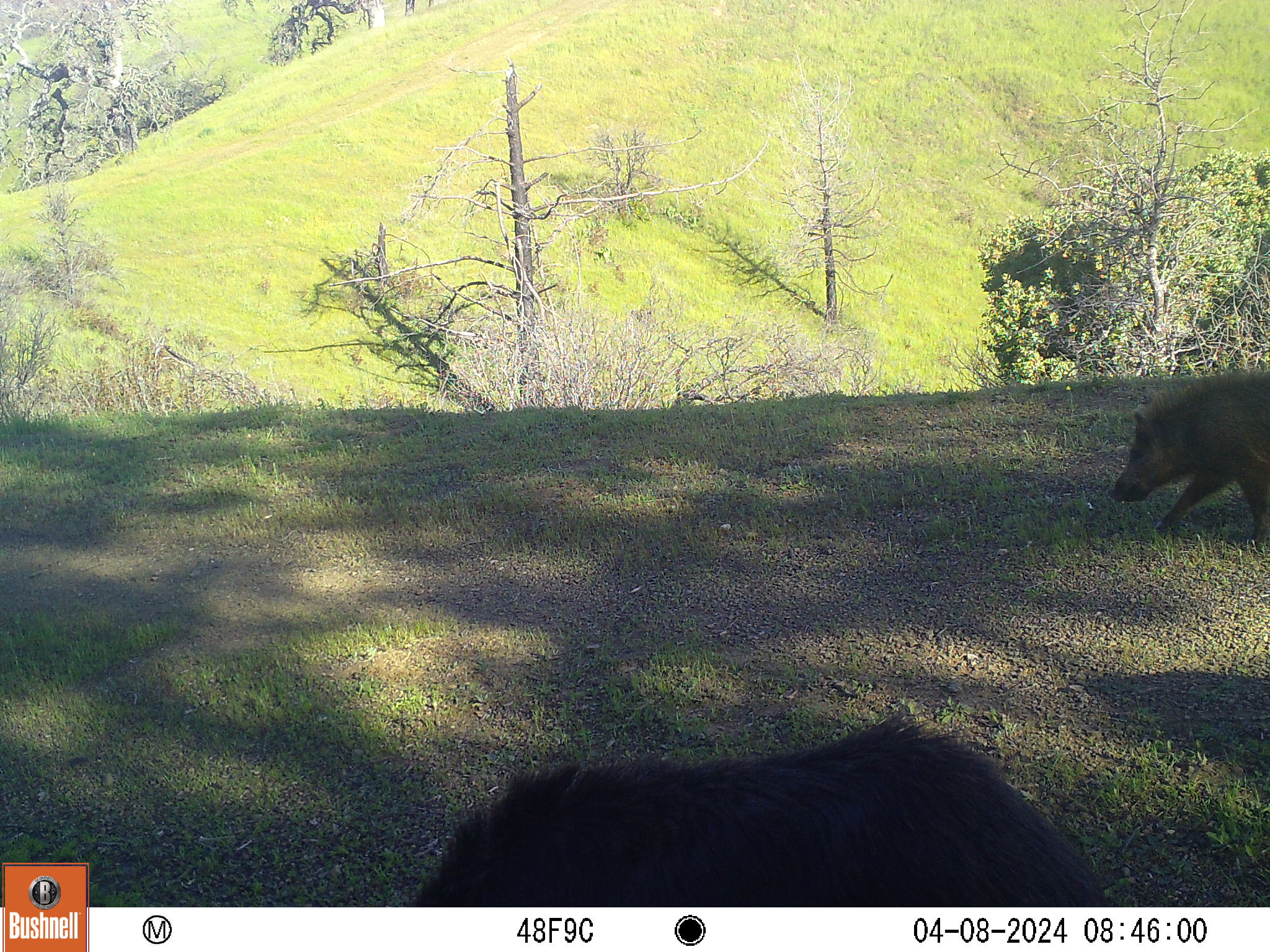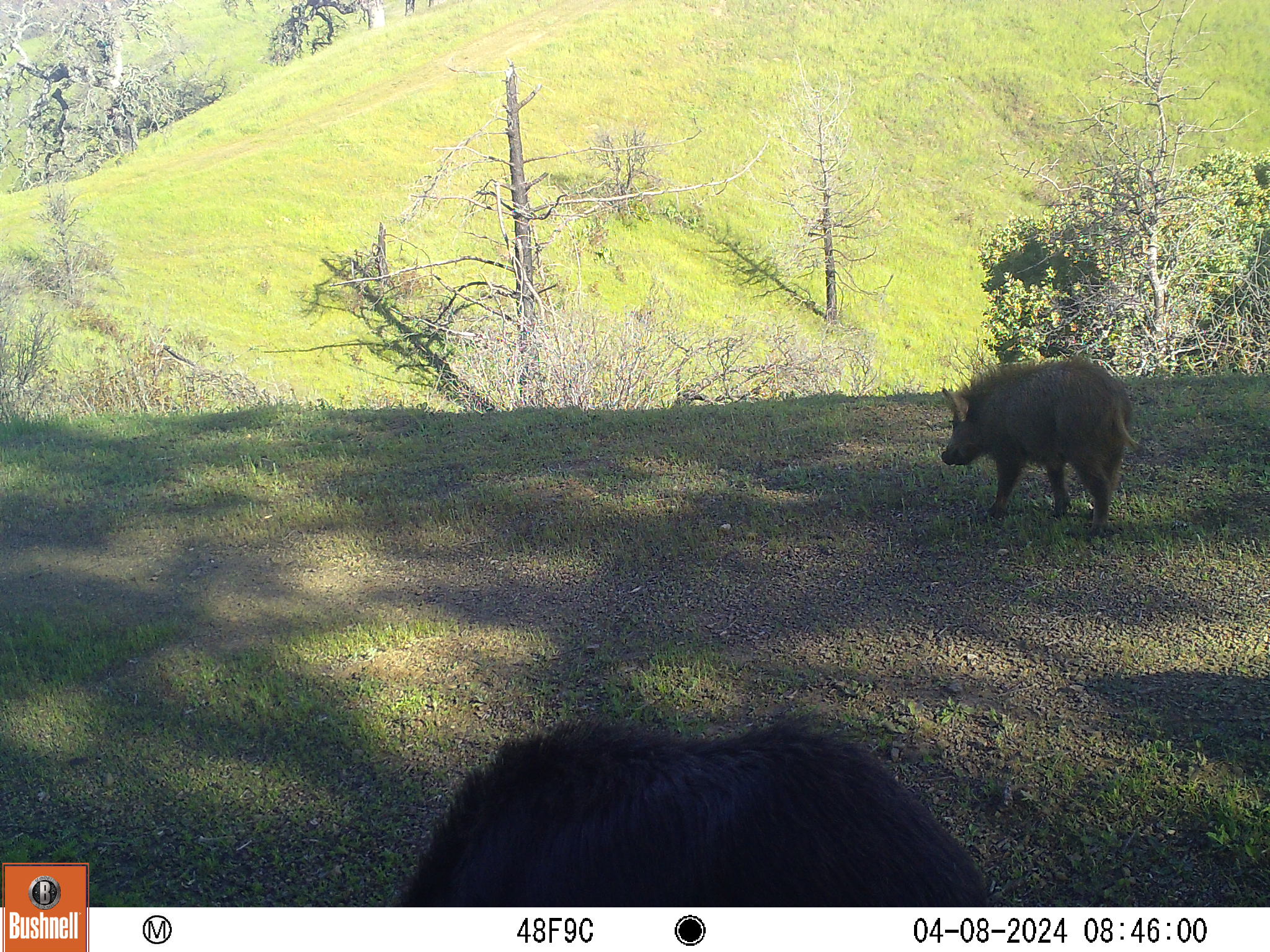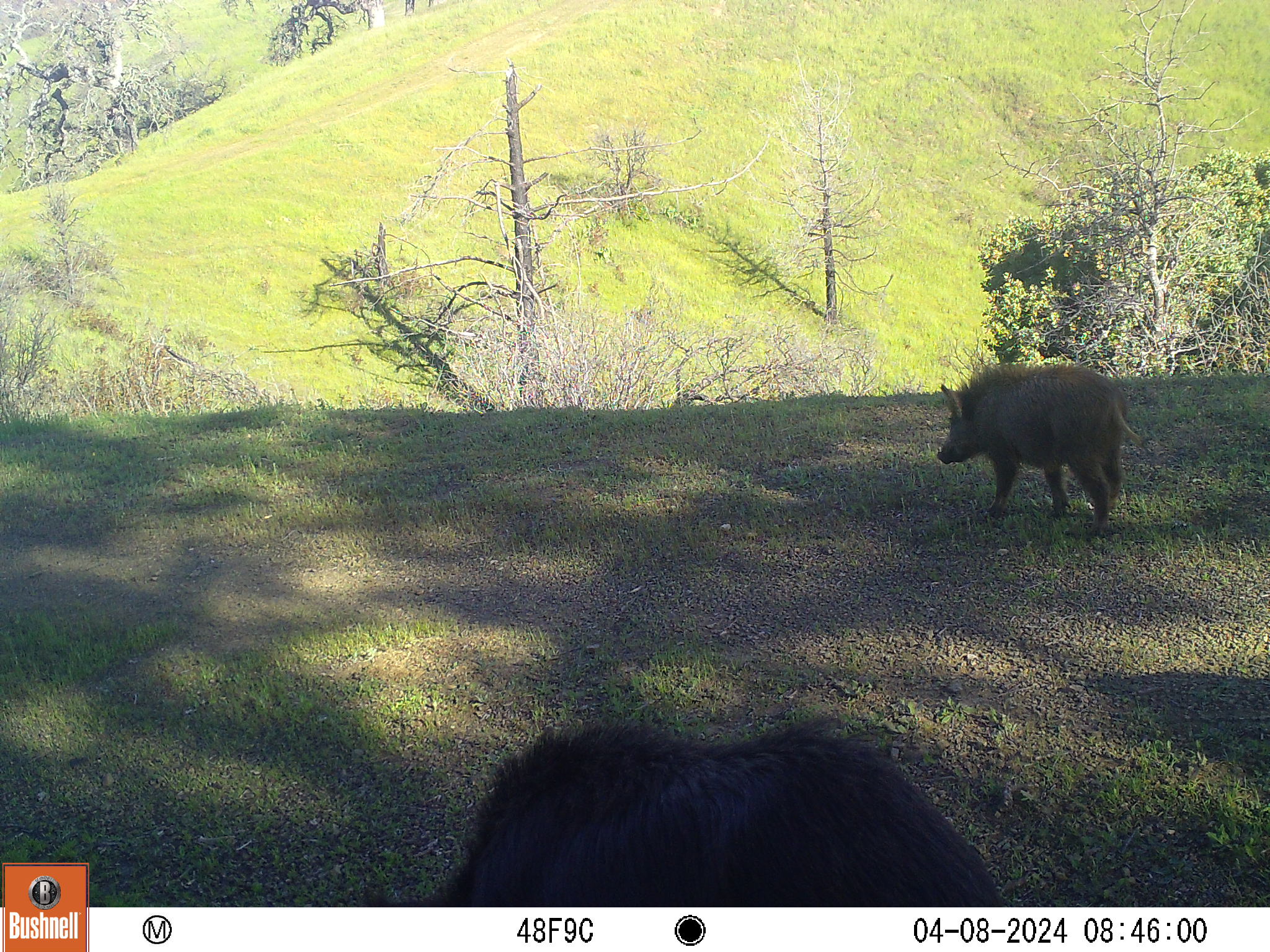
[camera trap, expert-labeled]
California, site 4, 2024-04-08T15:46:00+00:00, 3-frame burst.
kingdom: Animalia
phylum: Chordata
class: Mammalia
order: Artiodactyla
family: Suidae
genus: Sus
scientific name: Sus scrofa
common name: wild boar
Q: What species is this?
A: Wild boar (Sus scrofa).